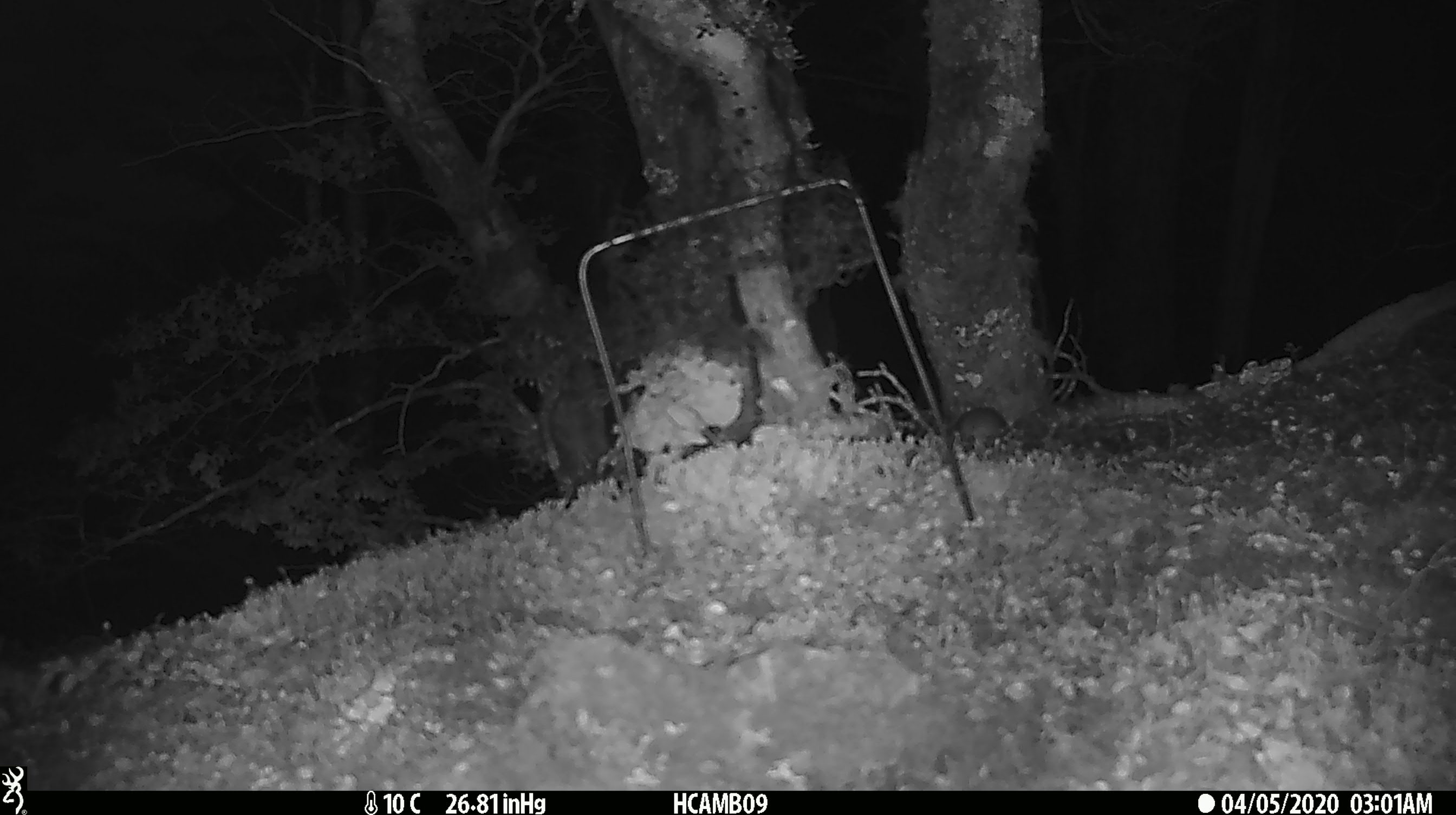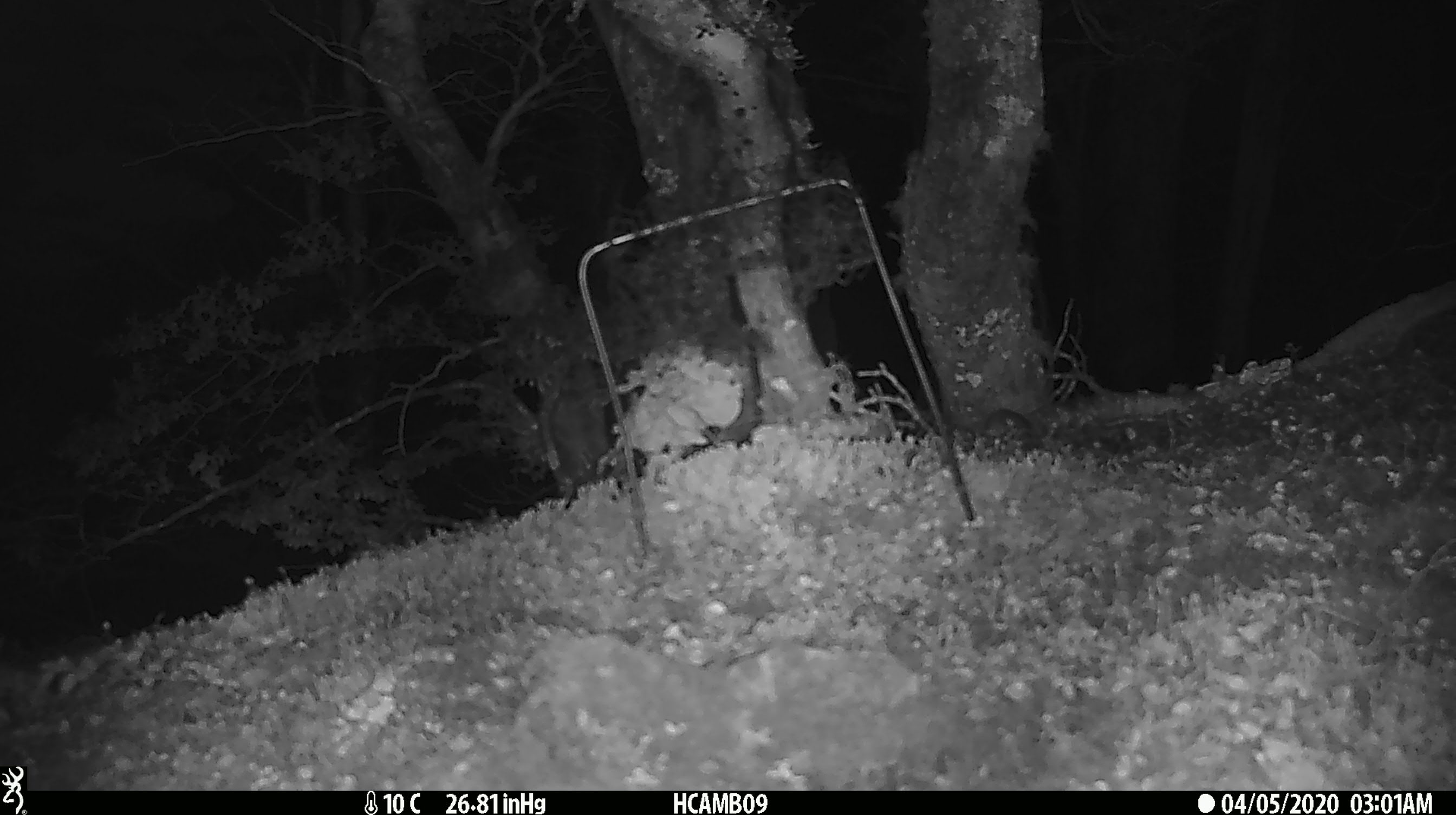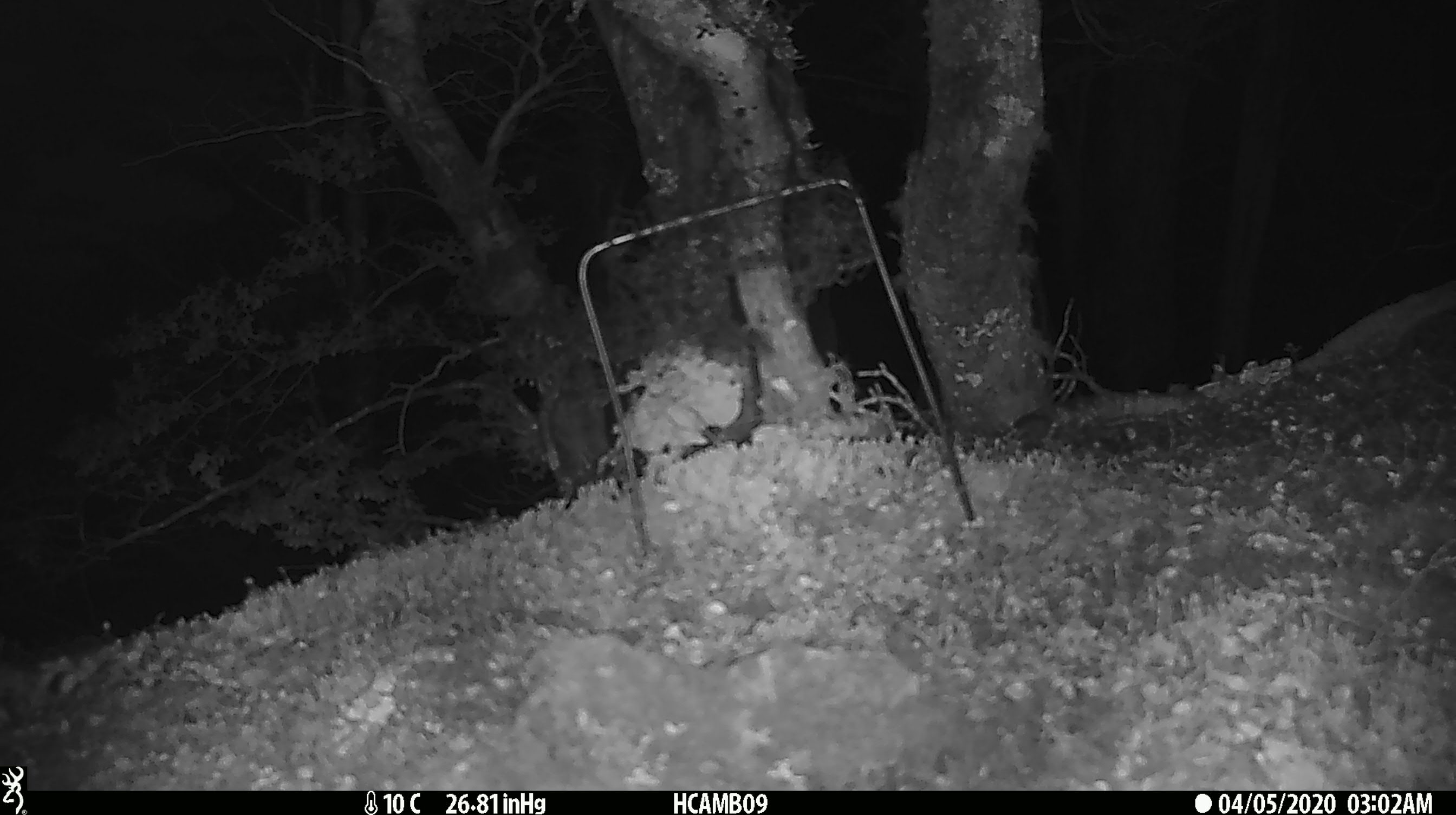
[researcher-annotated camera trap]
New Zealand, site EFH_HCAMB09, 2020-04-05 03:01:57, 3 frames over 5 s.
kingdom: Animalia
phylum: Chordata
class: Mammalia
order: Rodentia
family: Muridae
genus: Mus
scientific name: Mus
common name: mouse